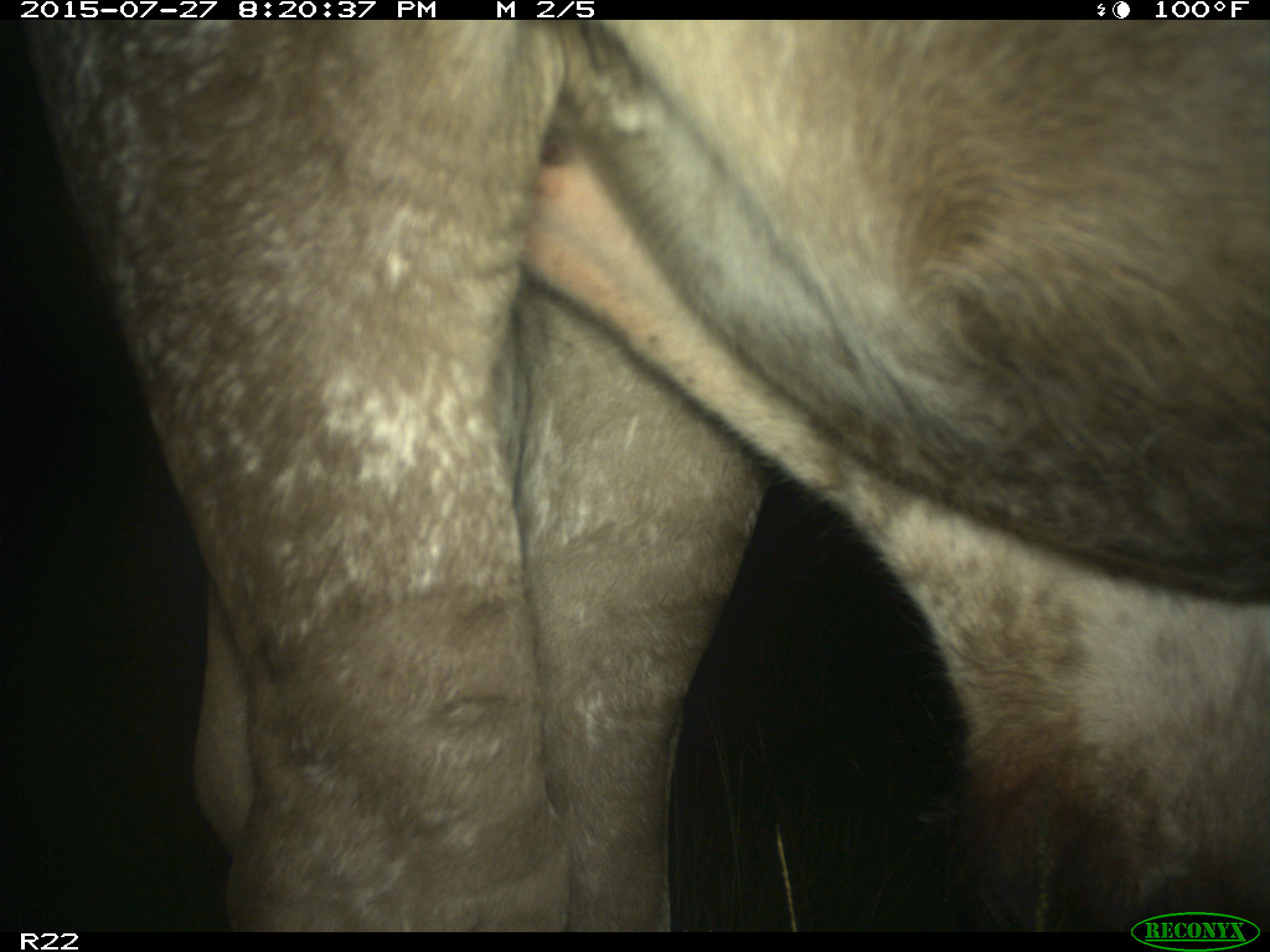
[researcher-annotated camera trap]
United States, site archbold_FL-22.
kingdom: Animalia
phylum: Chordata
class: Mammalia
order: Artiodactyla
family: Bovidae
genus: Bos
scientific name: Bos taurus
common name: domestic cow